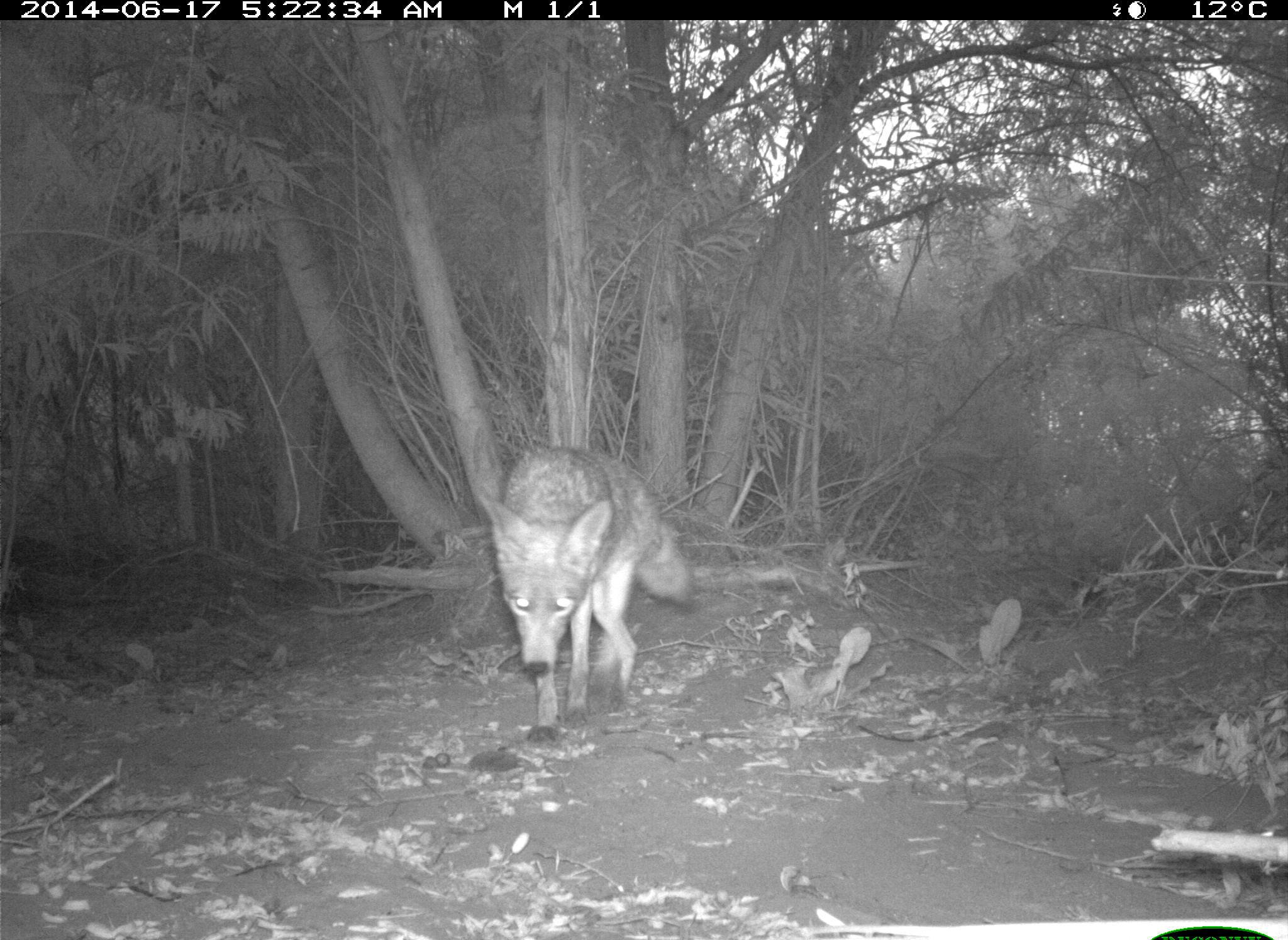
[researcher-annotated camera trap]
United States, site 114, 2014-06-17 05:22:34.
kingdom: Animalia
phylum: Chordata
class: Mammalia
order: Carnivora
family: Canidae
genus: Canis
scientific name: Canis latrans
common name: coyote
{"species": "coyote (Canis latrans)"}